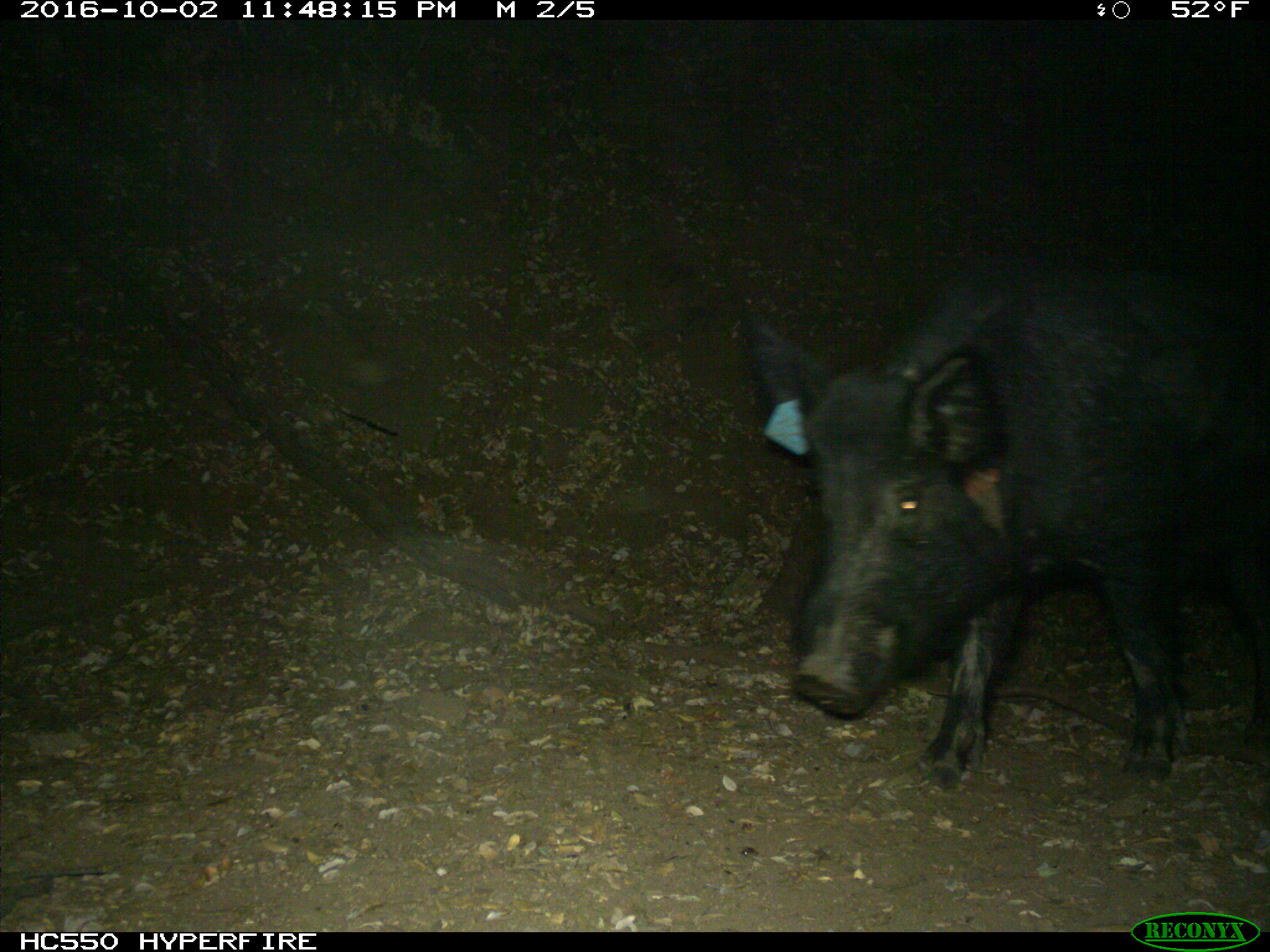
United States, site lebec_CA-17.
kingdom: Animalia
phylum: Chordata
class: Mammalia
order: Artiodactyla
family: Suidae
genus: Sus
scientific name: Sus scrofa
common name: wild boar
Sus scrofa (wild boar).